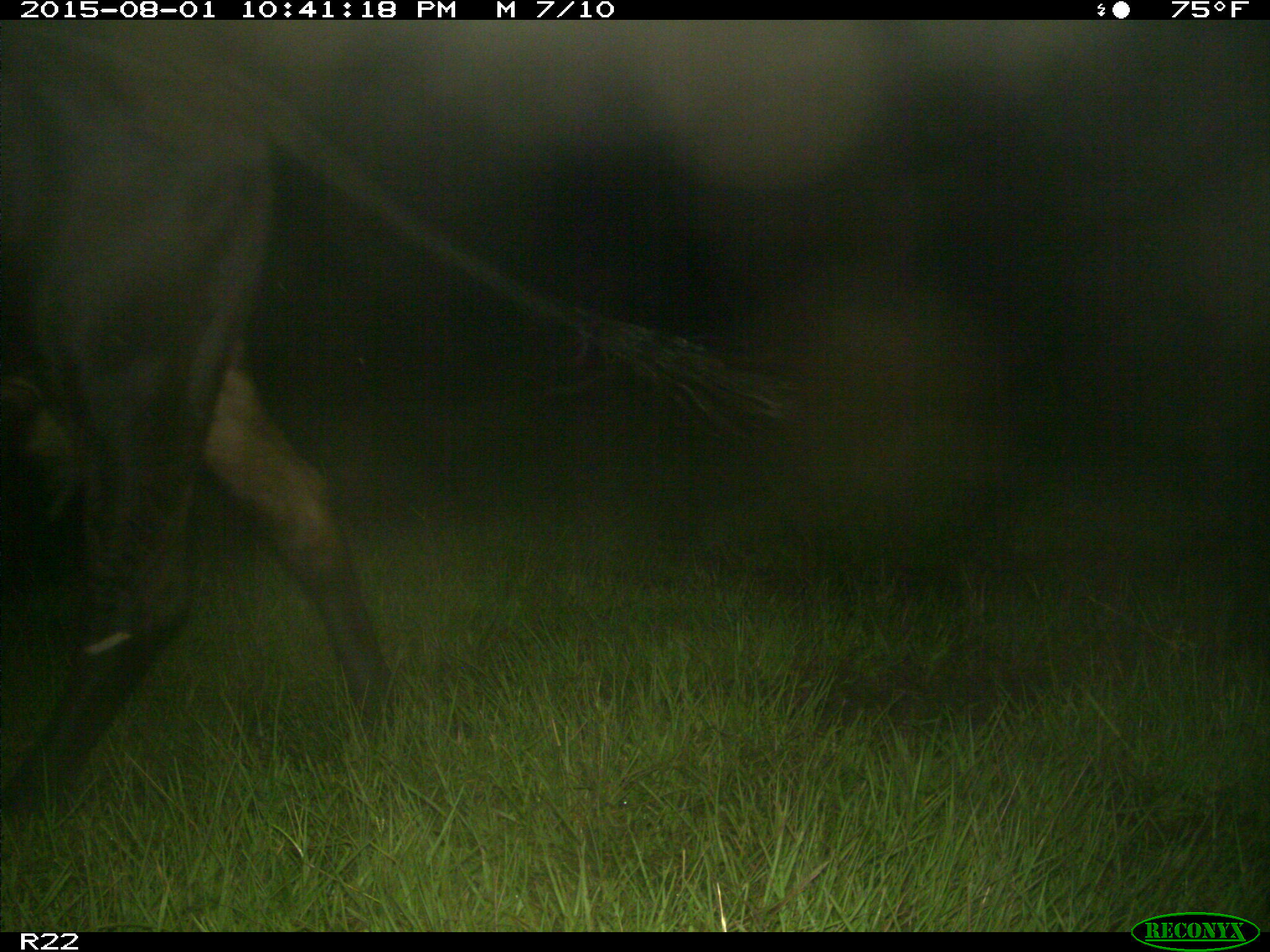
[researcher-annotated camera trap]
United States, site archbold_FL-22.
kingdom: Animalia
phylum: Chordata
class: Mammalia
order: Artiodactyla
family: Bovidae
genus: Bos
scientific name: Bos taurus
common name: domestic cow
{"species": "Bos taurus (domestic cow)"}